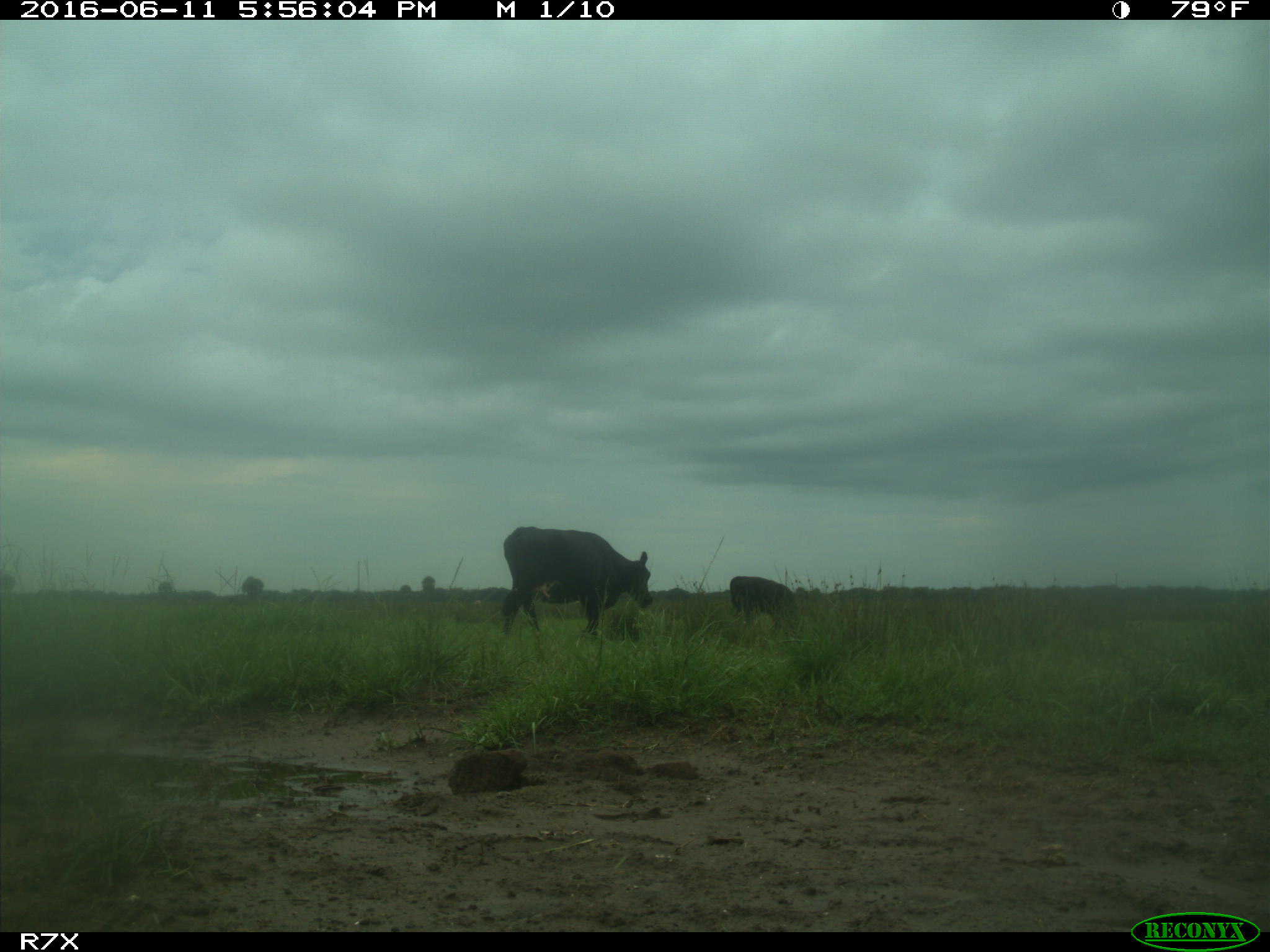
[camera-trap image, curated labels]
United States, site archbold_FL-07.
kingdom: Animalia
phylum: Chordata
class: Mammalia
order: Artiodactyla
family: Bovidae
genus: Bos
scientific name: Bos taurus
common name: domestic cow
Bos taurus (domestic cow).